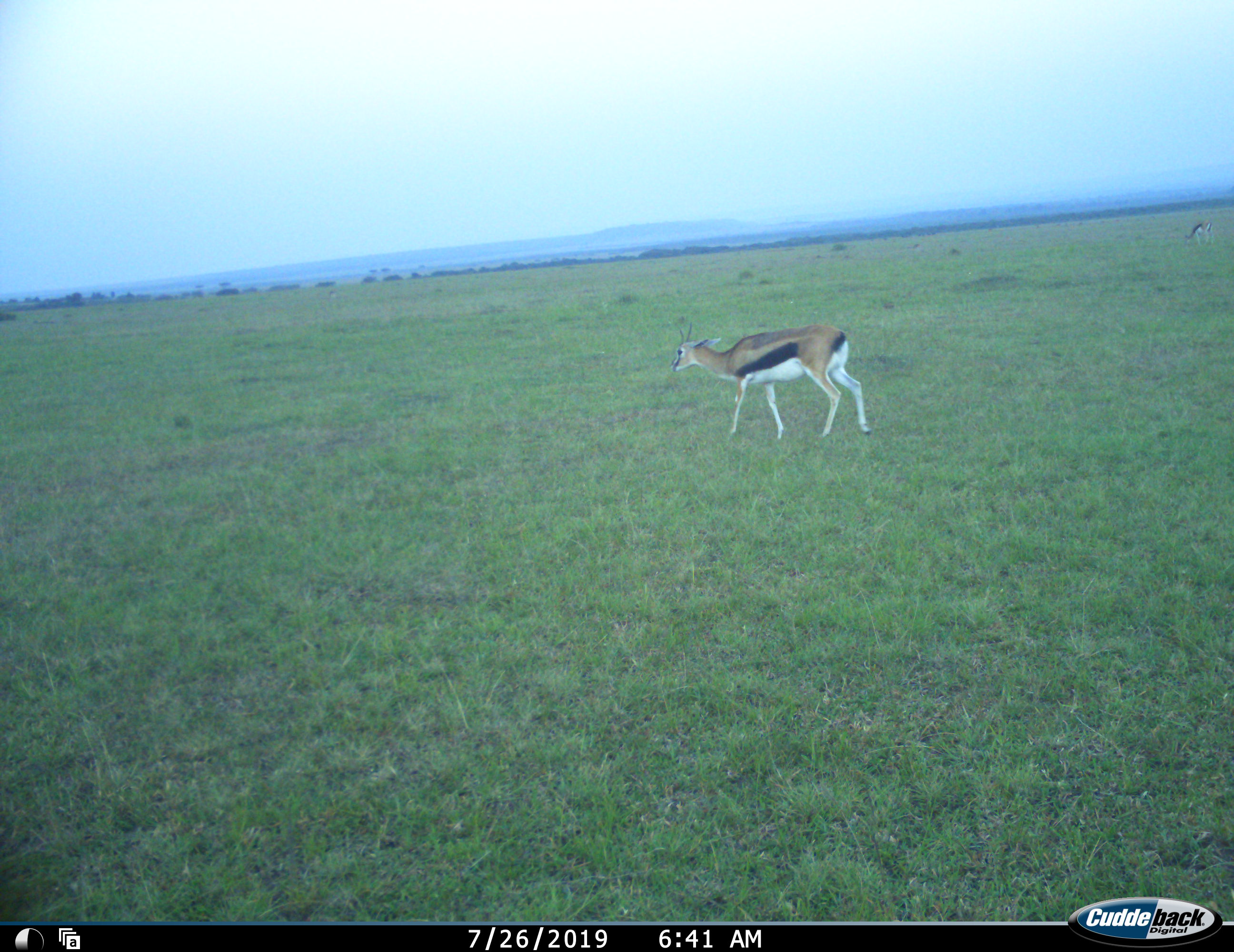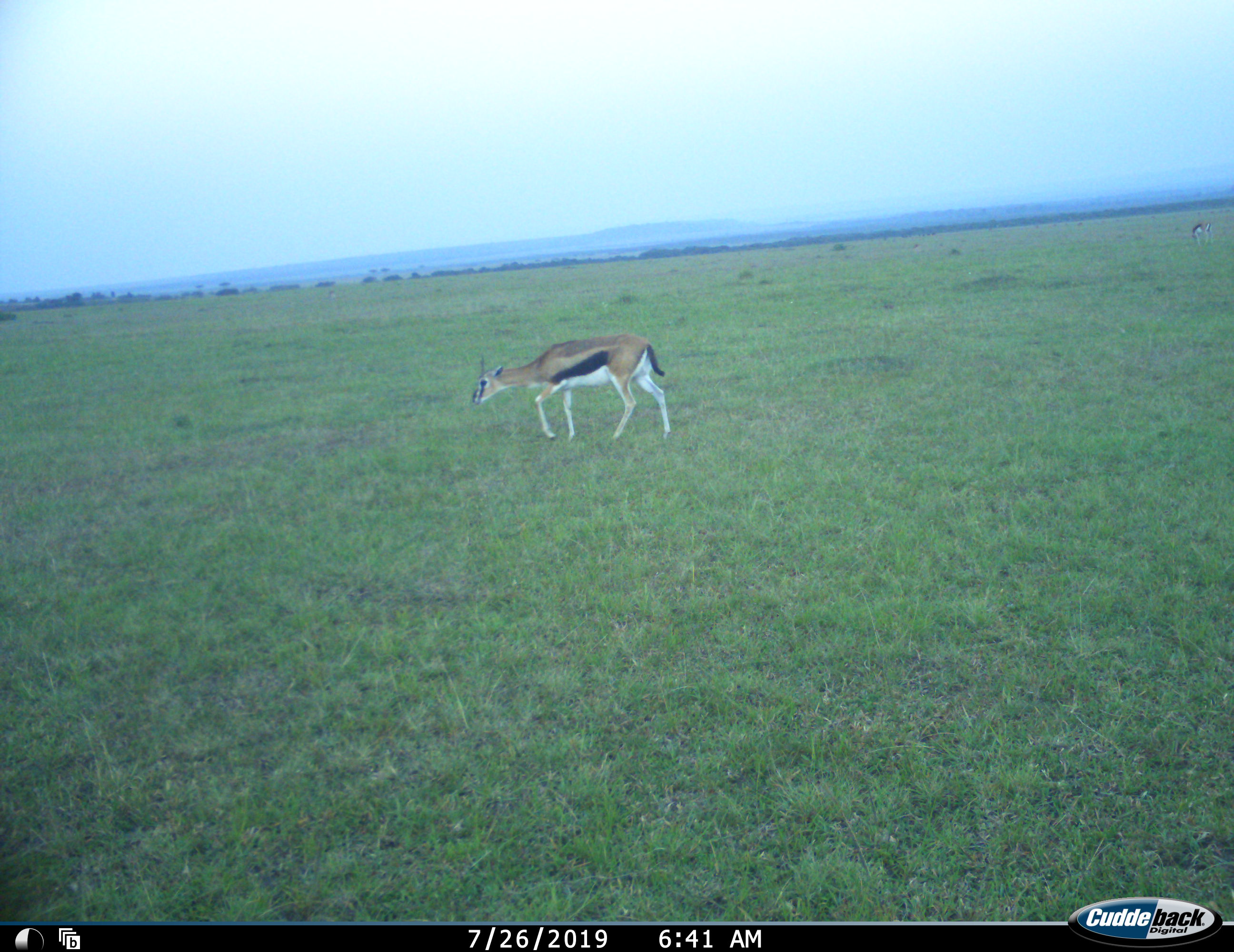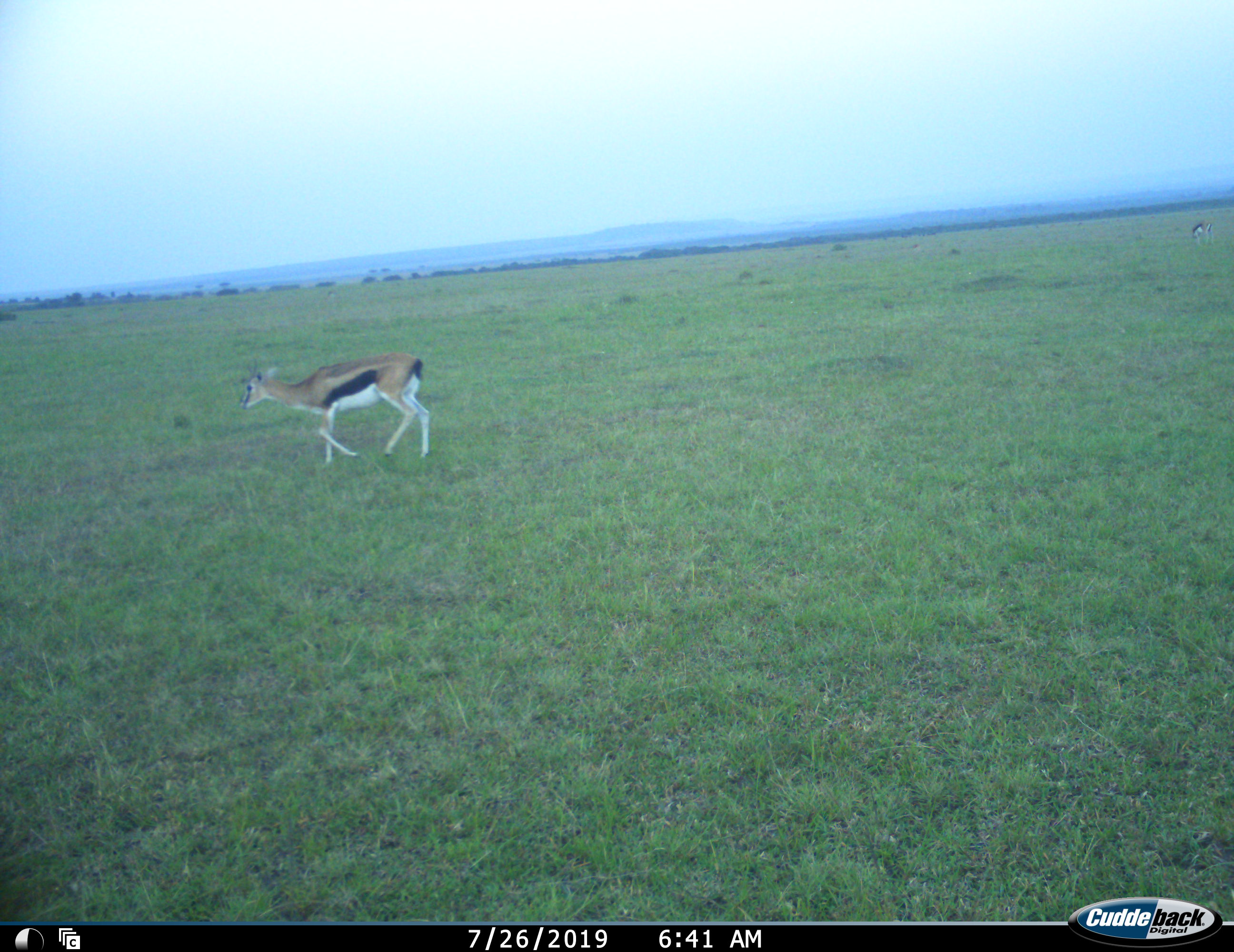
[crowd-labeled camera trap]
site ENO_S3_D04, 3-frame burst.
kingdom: Animalia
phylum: Chordata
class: Mammalia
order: Artiodactyla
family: Bovidae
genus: Eudorcas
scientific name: Eudorcas thomsonii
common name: thomson's gazelle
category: gazellethomsons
Gazellethomsons (thomson's gazelle) (Eudorcas thomsonii), count 1. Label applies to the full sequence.